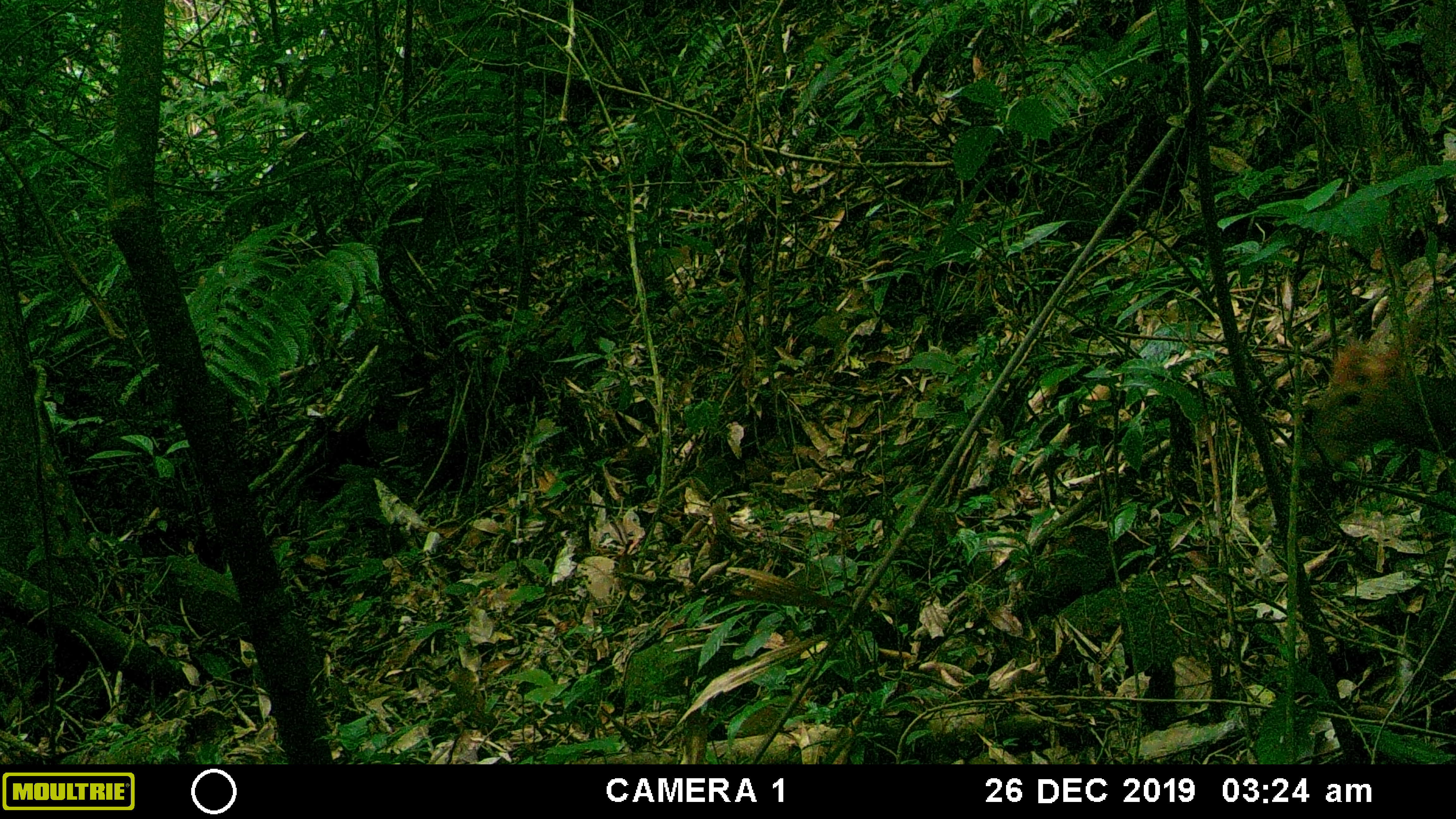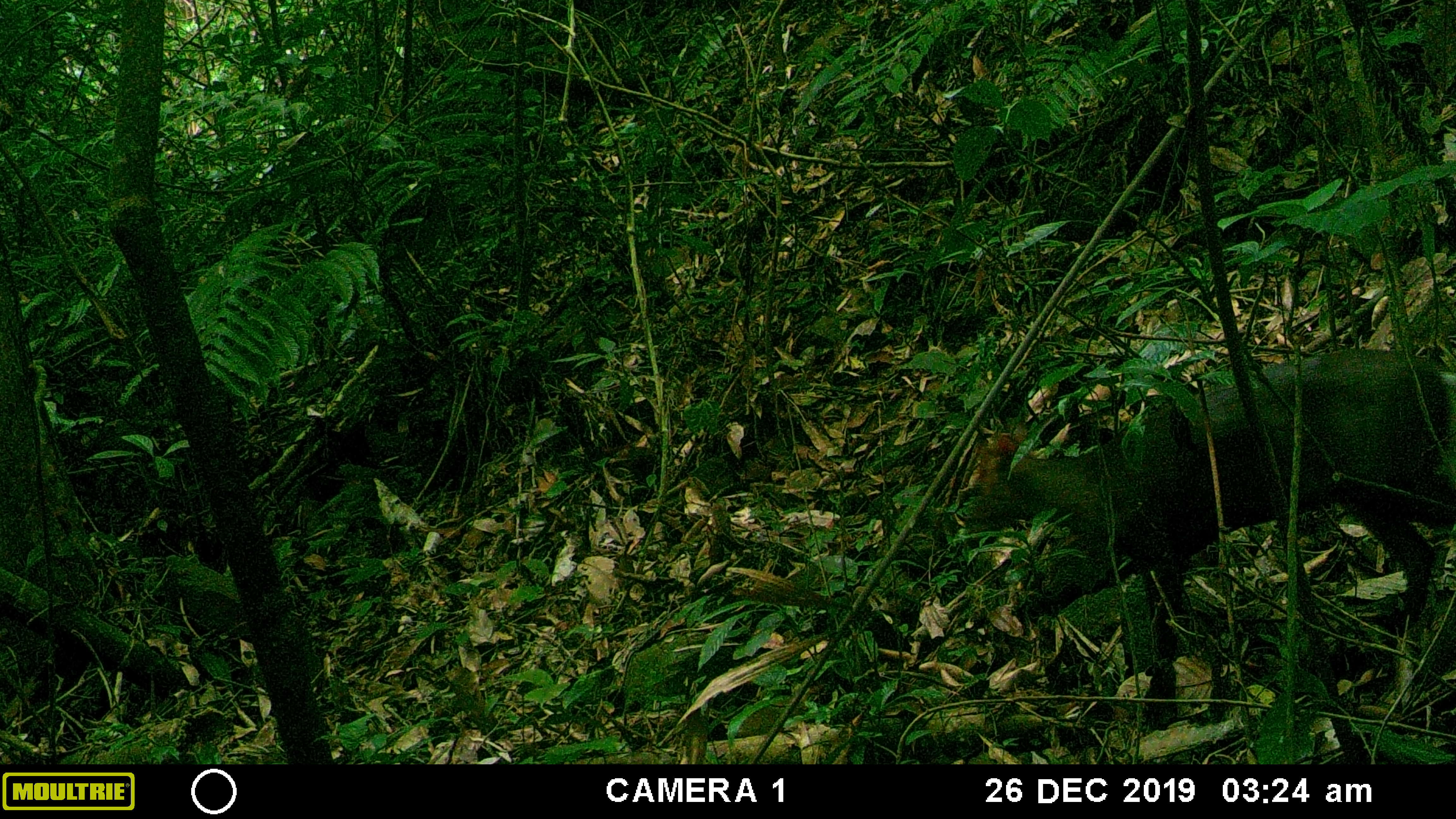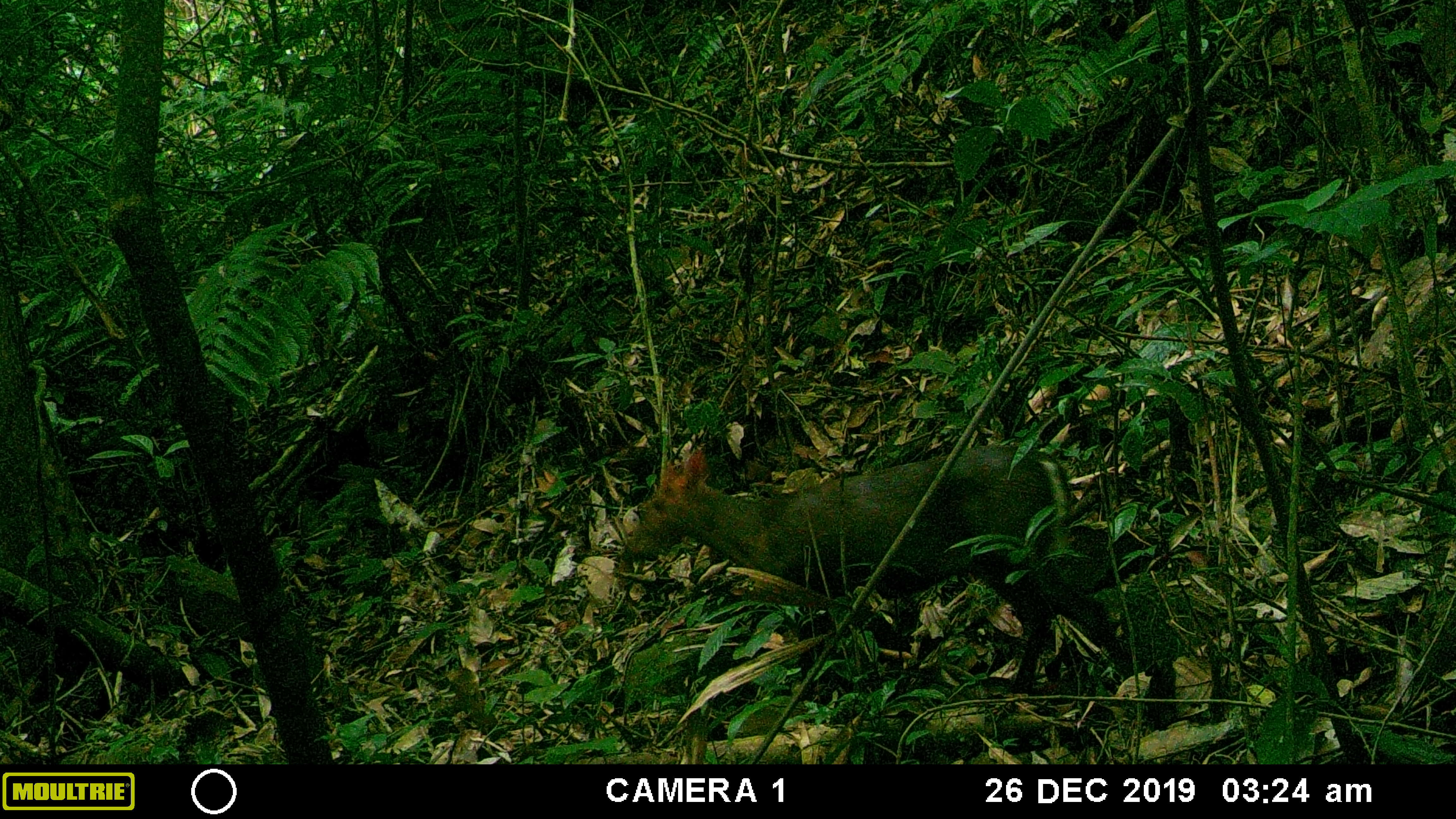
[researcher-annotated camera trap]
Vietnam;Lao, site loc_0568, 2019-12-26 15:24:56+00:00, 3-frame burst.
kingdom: Animalia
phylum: Chordata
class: Mammalia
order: Artiodactyla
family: Cervidae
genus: Muntiacus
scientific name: Muntiacus rooseveltorum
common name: roosevelt's muntjac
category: roosevelts muntjac group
Roosevelts muntjac group (roosevelt's muntjac) (Muntiacus rooseveltorum). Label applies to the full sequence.